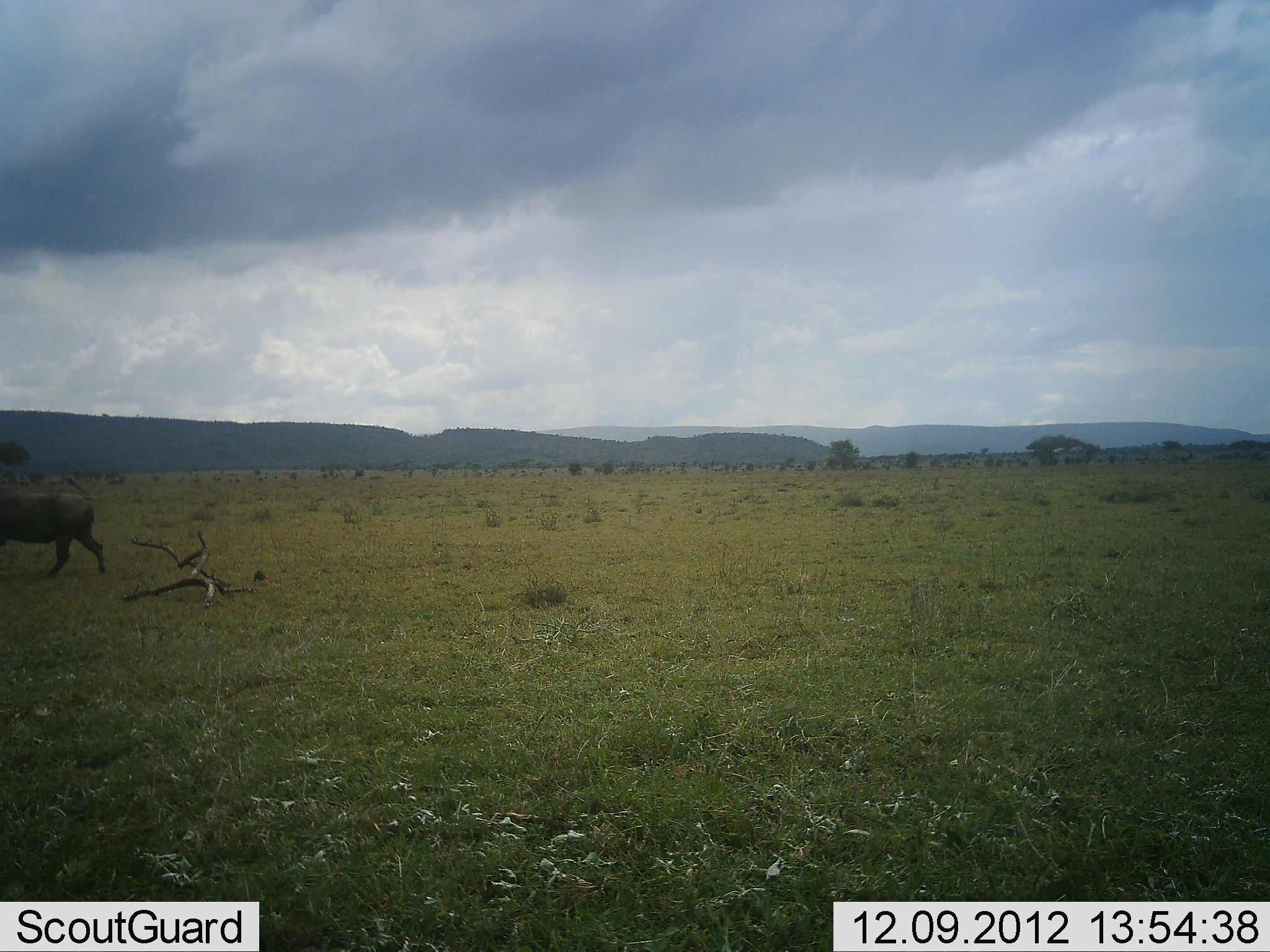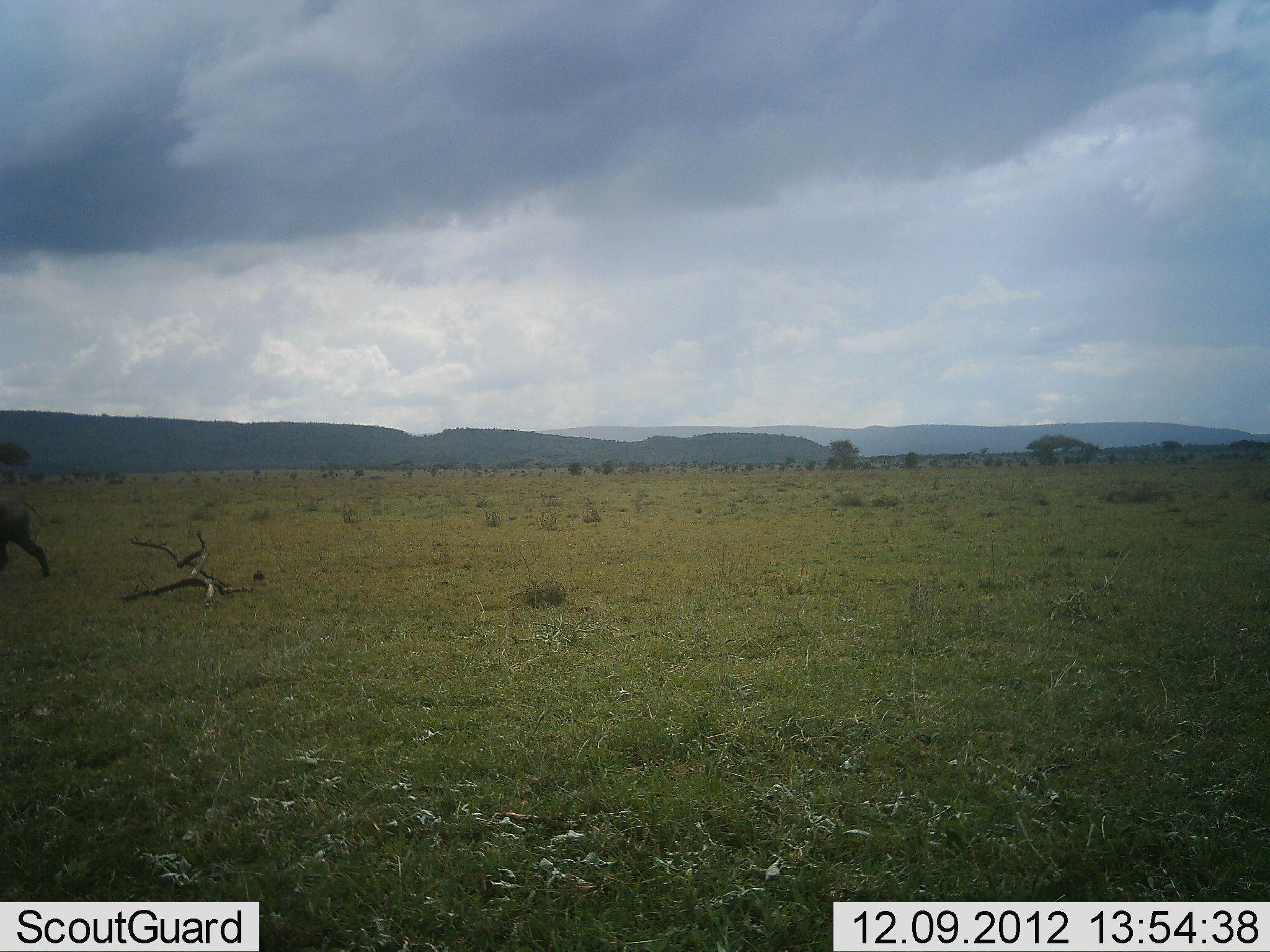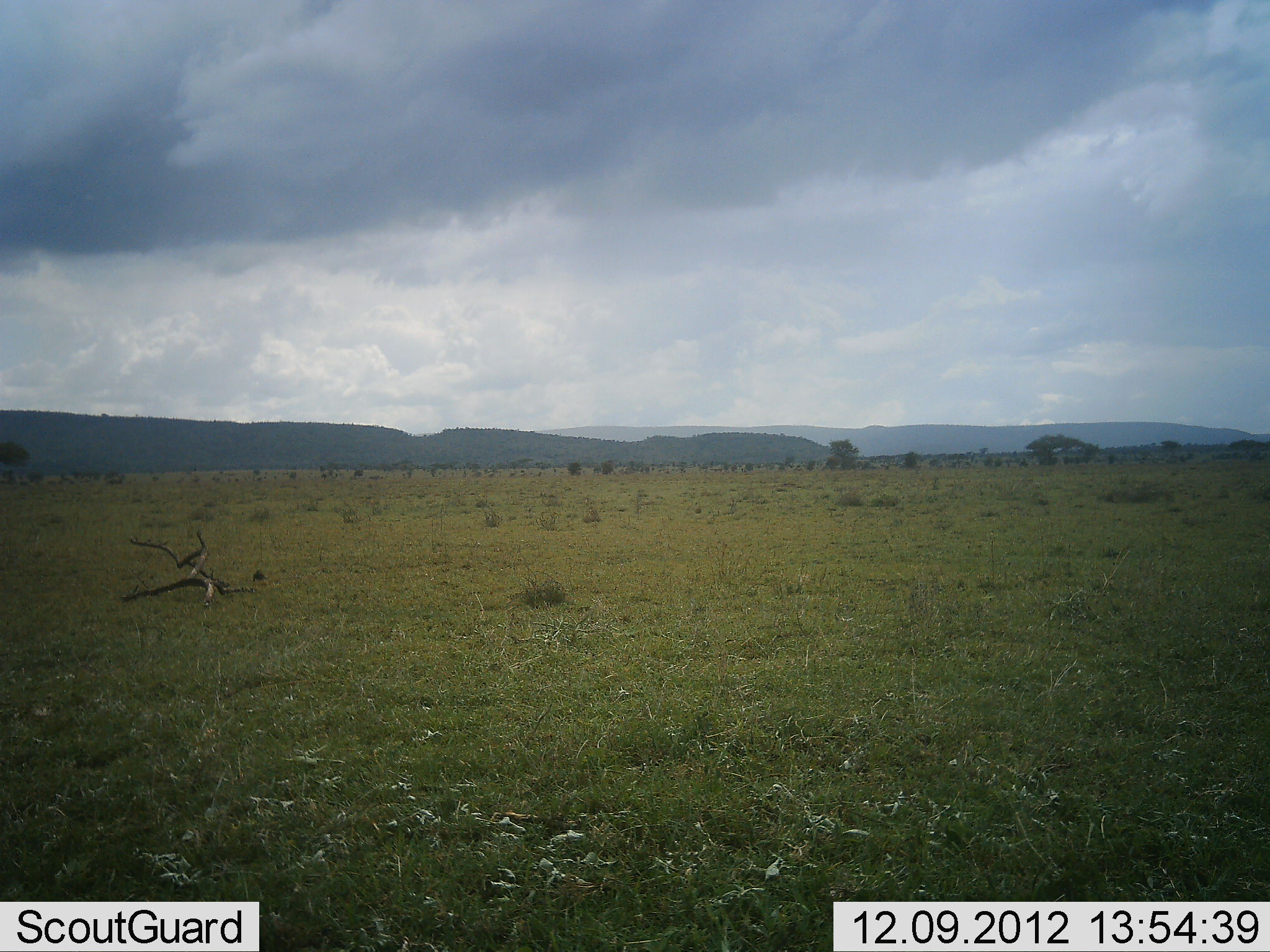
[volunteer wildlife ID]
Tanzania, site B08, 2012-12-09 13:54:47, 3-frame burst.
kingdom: Animalia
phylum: Chordata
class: Mammalia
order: Artiodactyla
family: Suidae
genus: Phacochoerus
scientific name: Phacochoerus africanus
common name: warthog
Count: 1.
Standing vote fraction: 8%.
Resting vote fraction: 0%.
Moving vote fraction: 100%.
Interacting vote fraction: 0%.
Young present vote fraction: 0%.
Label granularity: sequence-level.